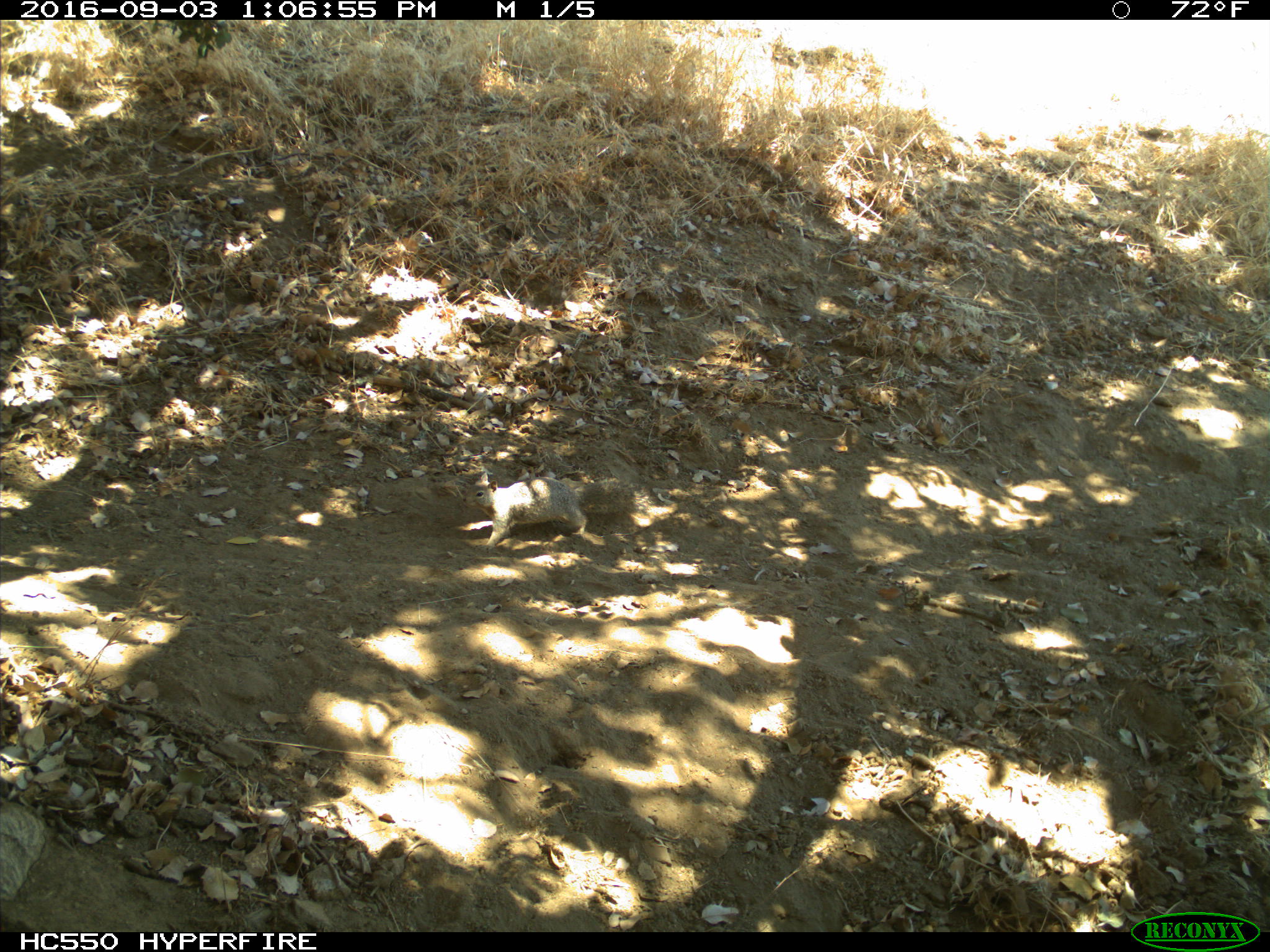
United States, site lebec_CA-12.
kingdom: Animalia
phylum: Chordata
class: Mammalia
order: Rodentia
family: Sciuridae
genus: Otospermophilus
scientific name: Otospermophilus beecheyi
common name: california ground squirrel